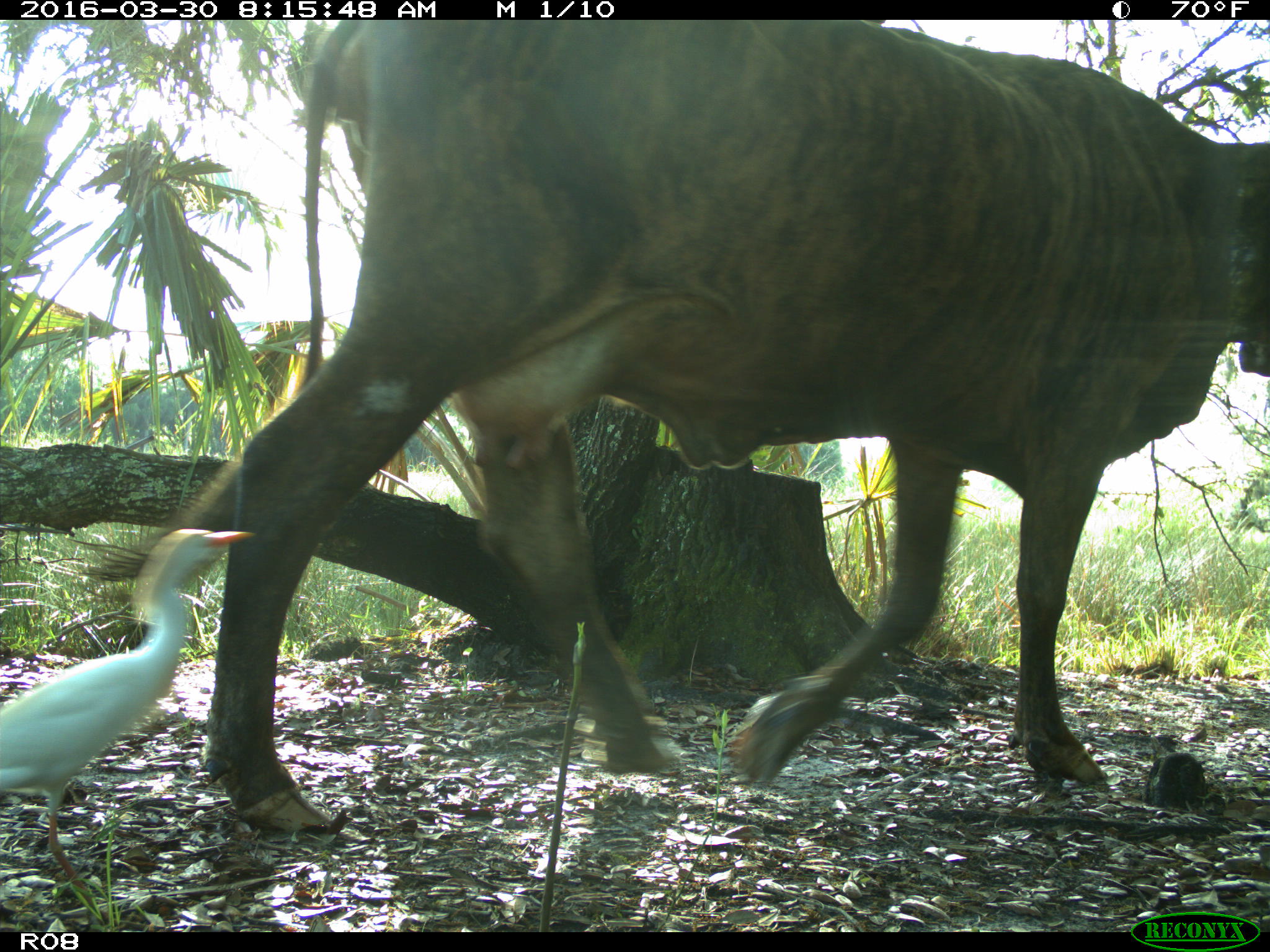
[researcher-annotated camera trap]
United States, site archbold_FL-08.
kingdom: Animalia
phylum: Chordata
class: Mammalia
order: Artiodactyla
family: Bovidae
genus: Bos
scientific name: Bos taurus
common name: domestic cow